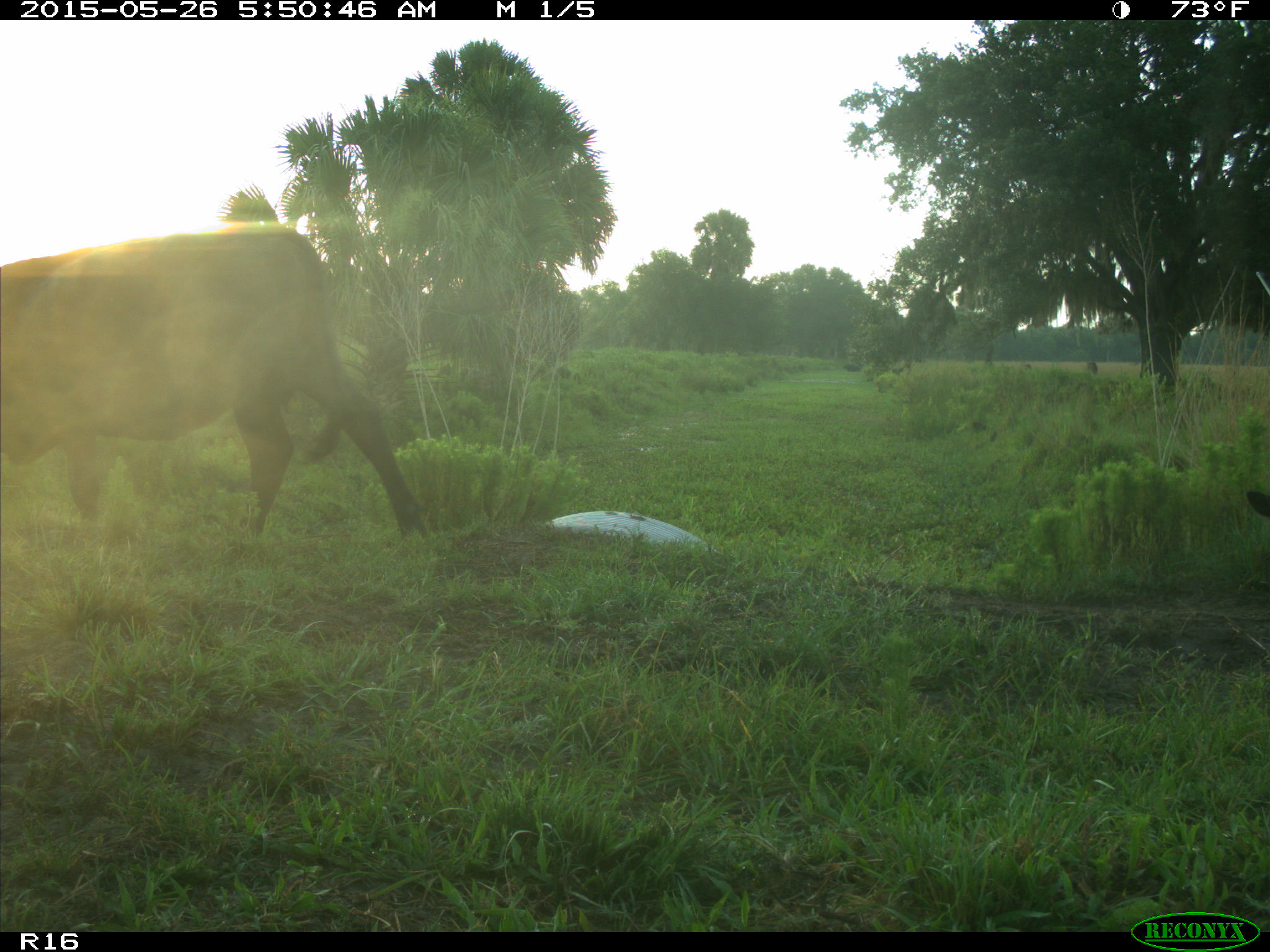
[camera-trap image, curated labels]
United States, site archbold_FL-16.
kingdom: Animalia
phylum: Chordata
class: Mammalia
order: Artiodactyla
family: Bovidae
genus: Bos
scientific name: Bos taurus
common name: domestic cow